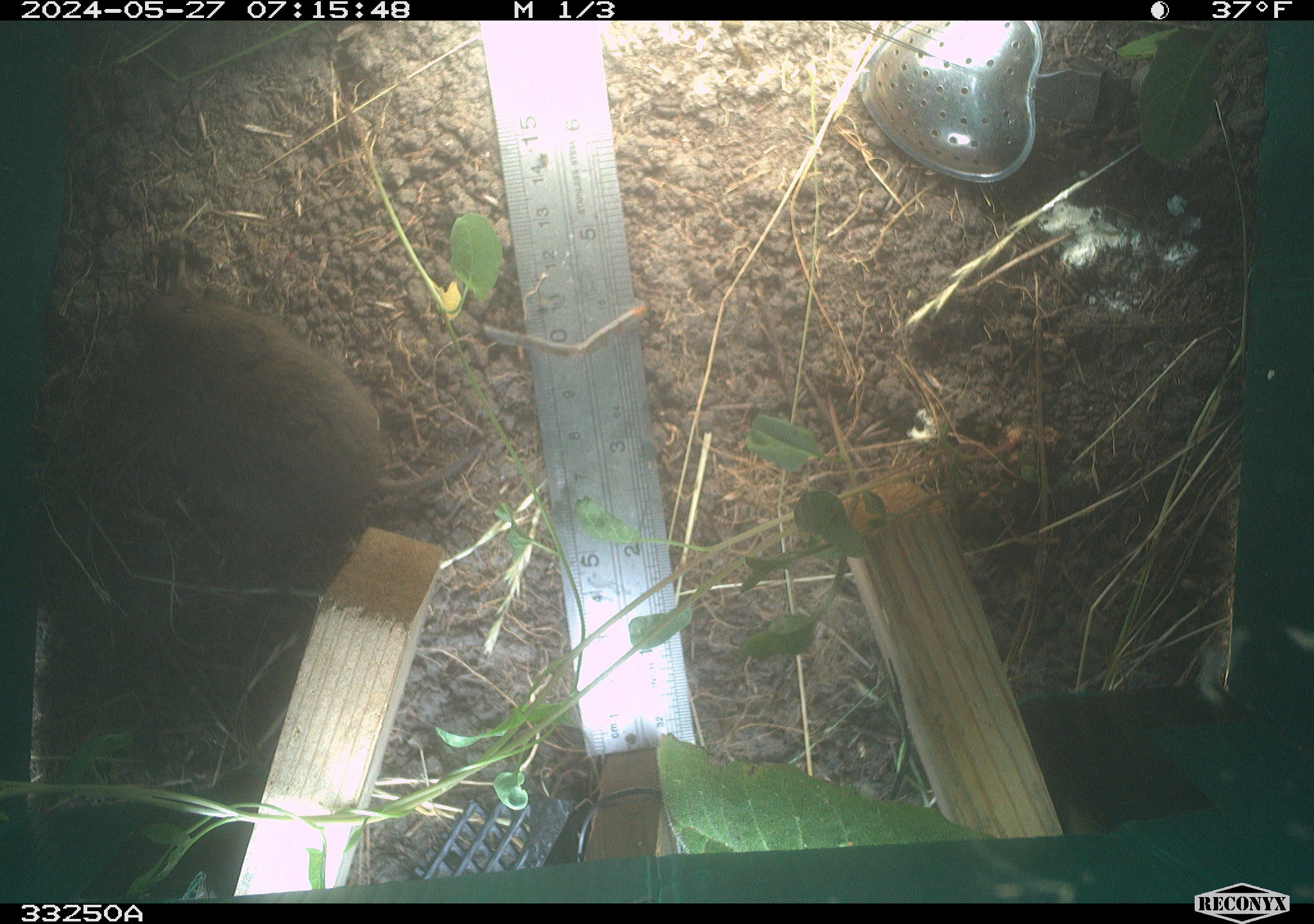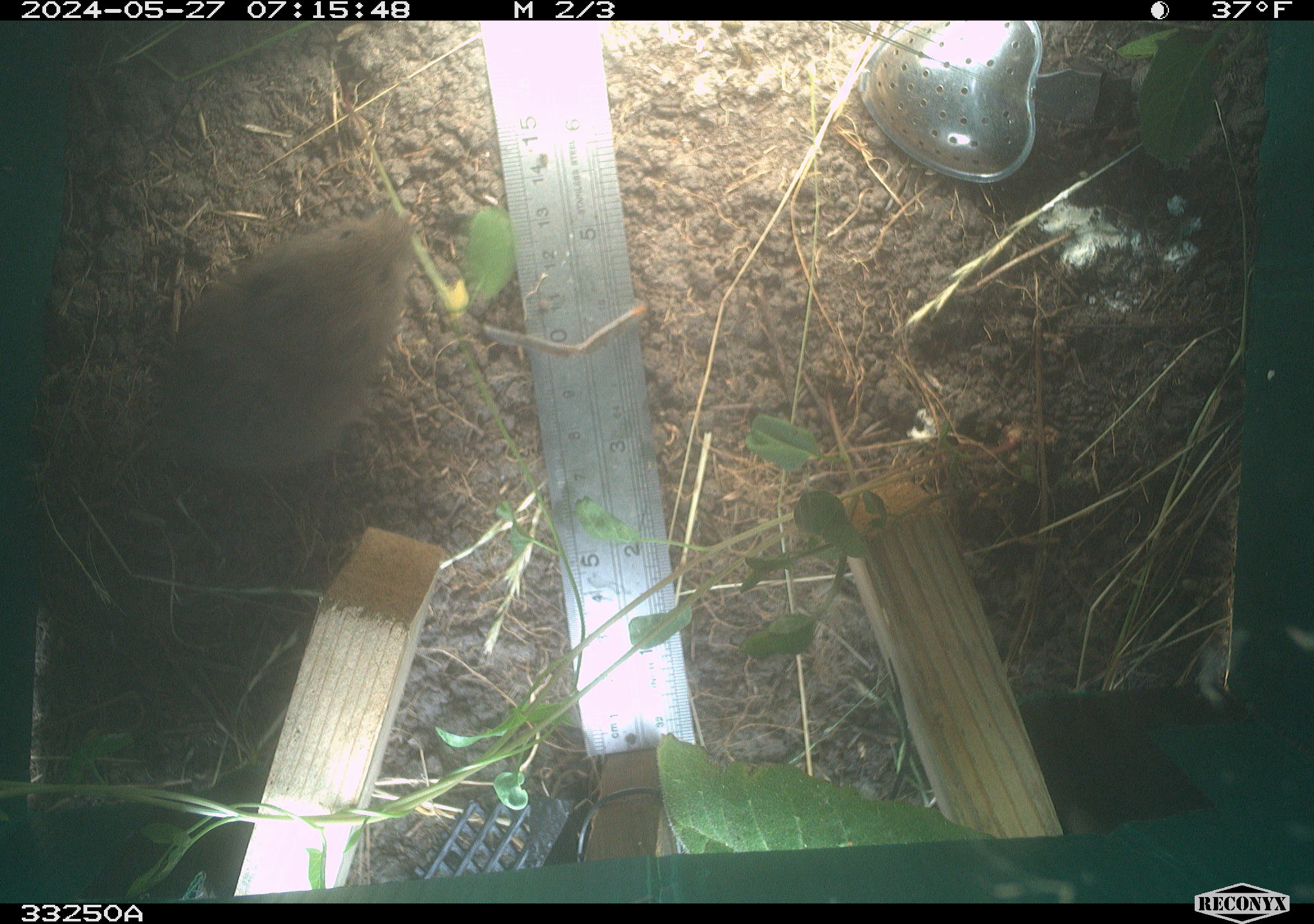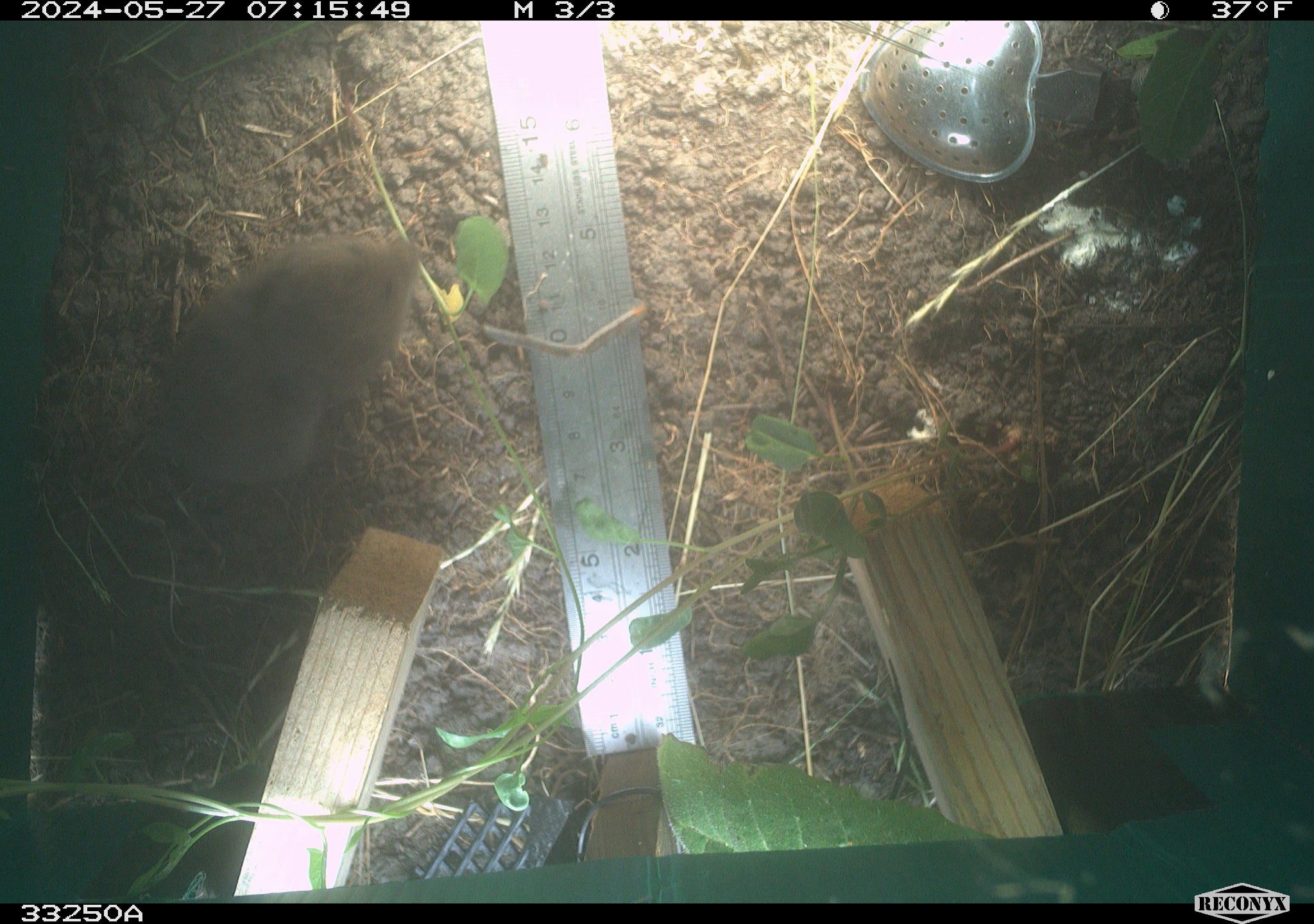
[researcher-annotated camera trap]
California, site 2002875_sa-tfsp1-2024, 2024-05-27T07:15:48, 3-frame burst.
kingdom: Animalia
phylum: Chordata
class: Mammalia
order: Rodentia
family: Cricetidae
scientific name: Arvicolinae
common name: voles, lemmings, and muskrats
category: arvicolinae subfamily